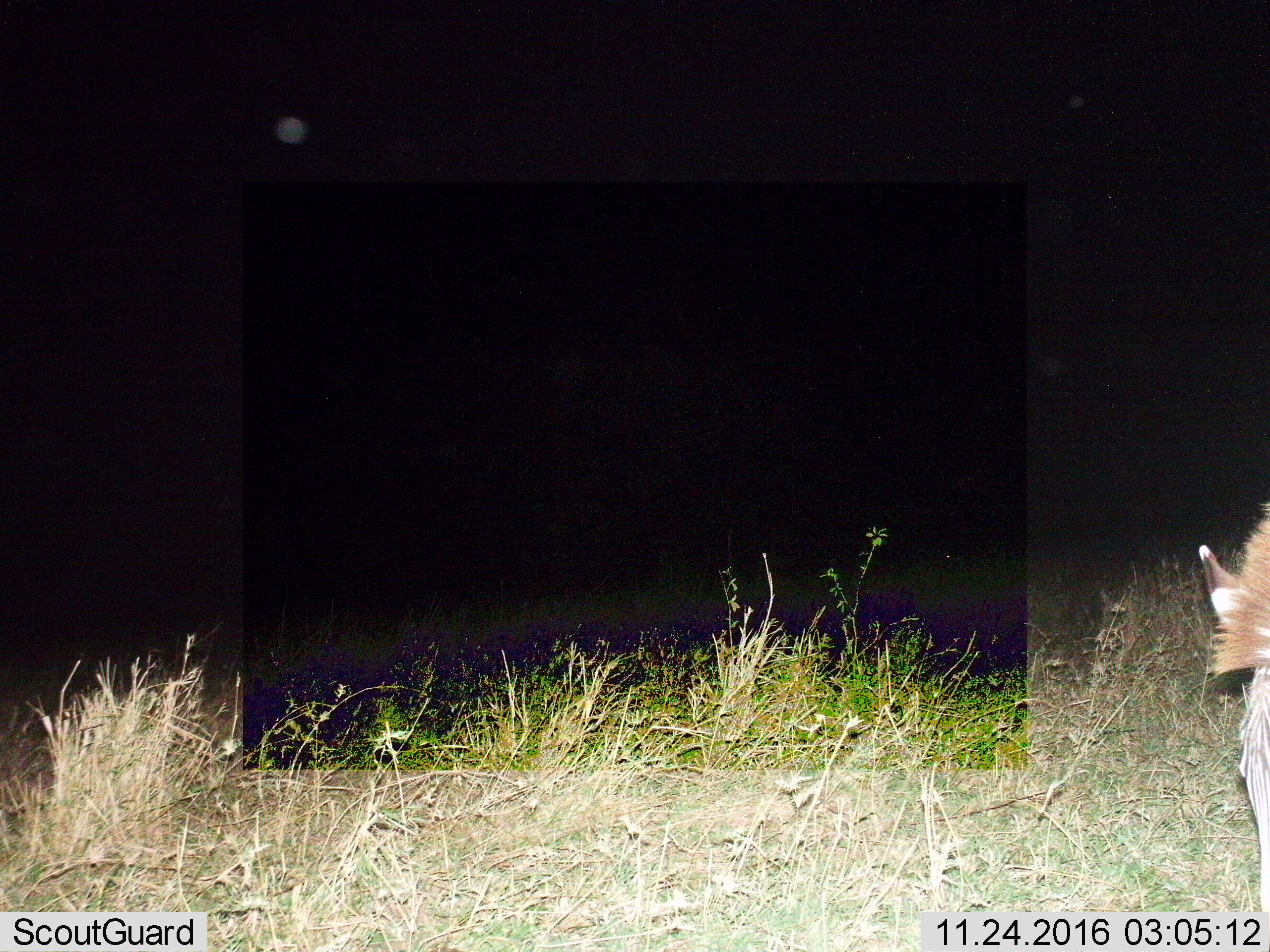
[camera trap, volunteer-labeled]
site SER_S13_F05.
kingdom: Animalia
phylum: Chordata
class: Mammalia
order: Perissodactyla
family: Equidae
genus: Equus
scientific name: Equus quagga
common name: plains zebra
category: zebraplains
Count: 1.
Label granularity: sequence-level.